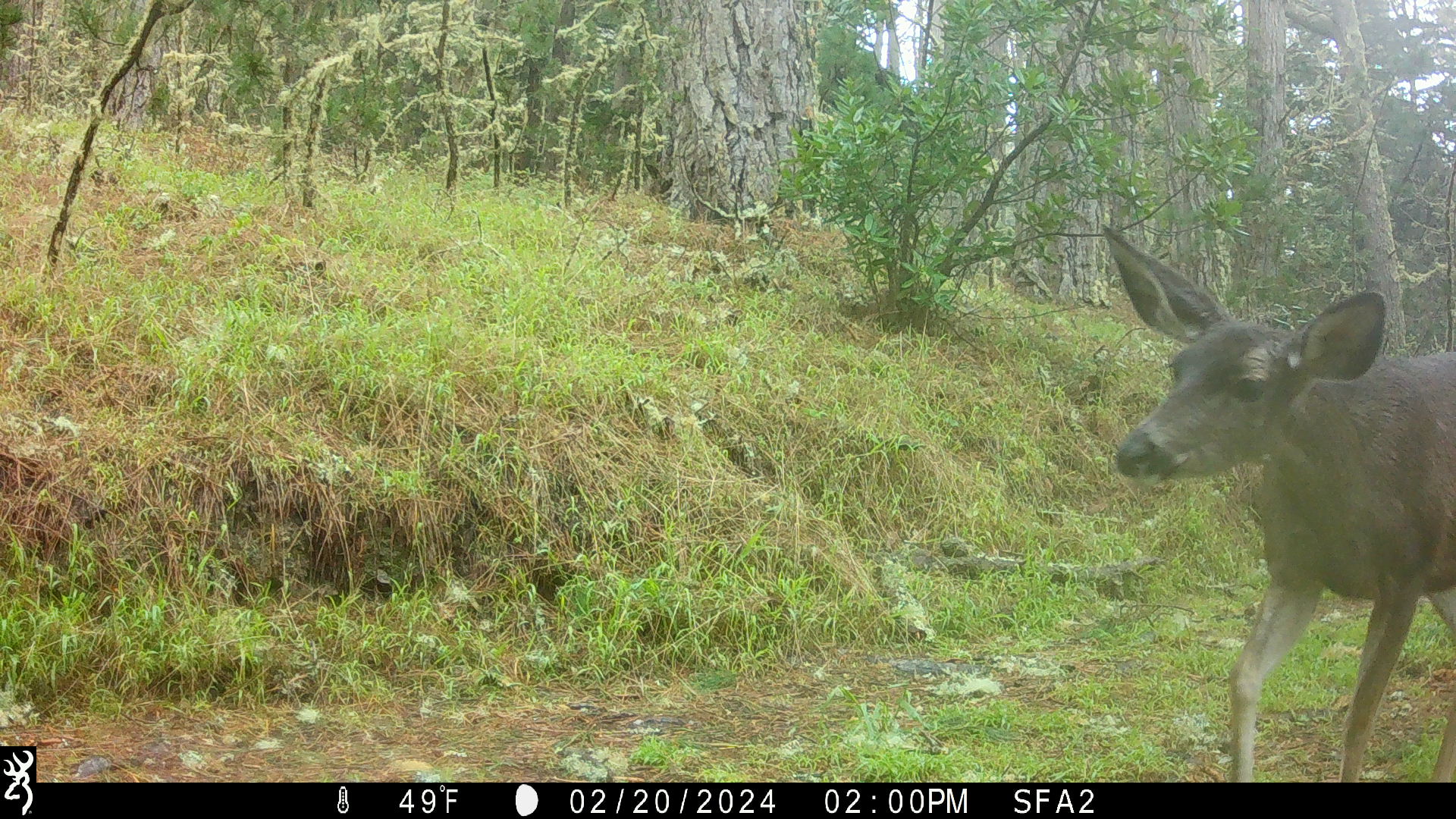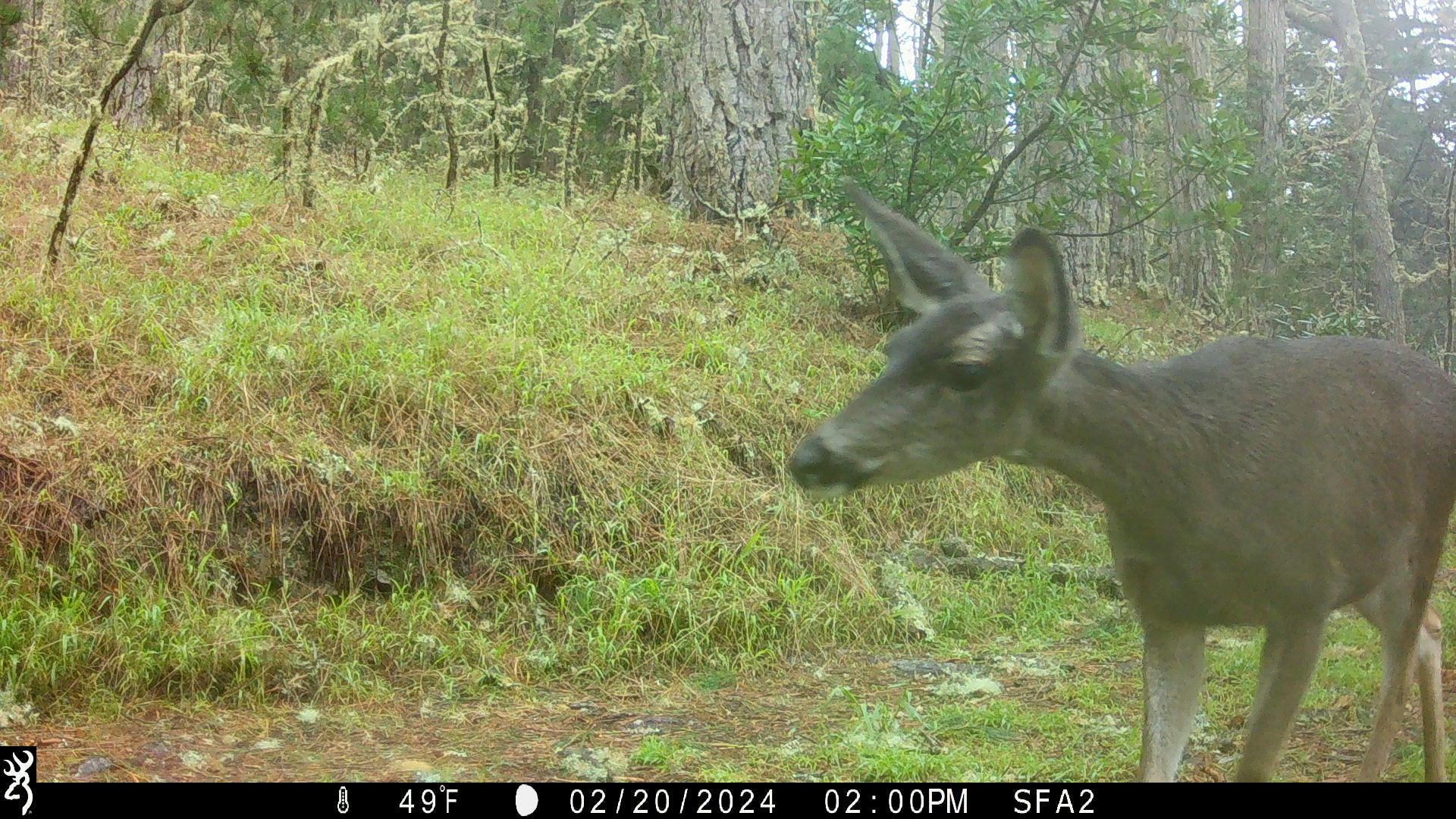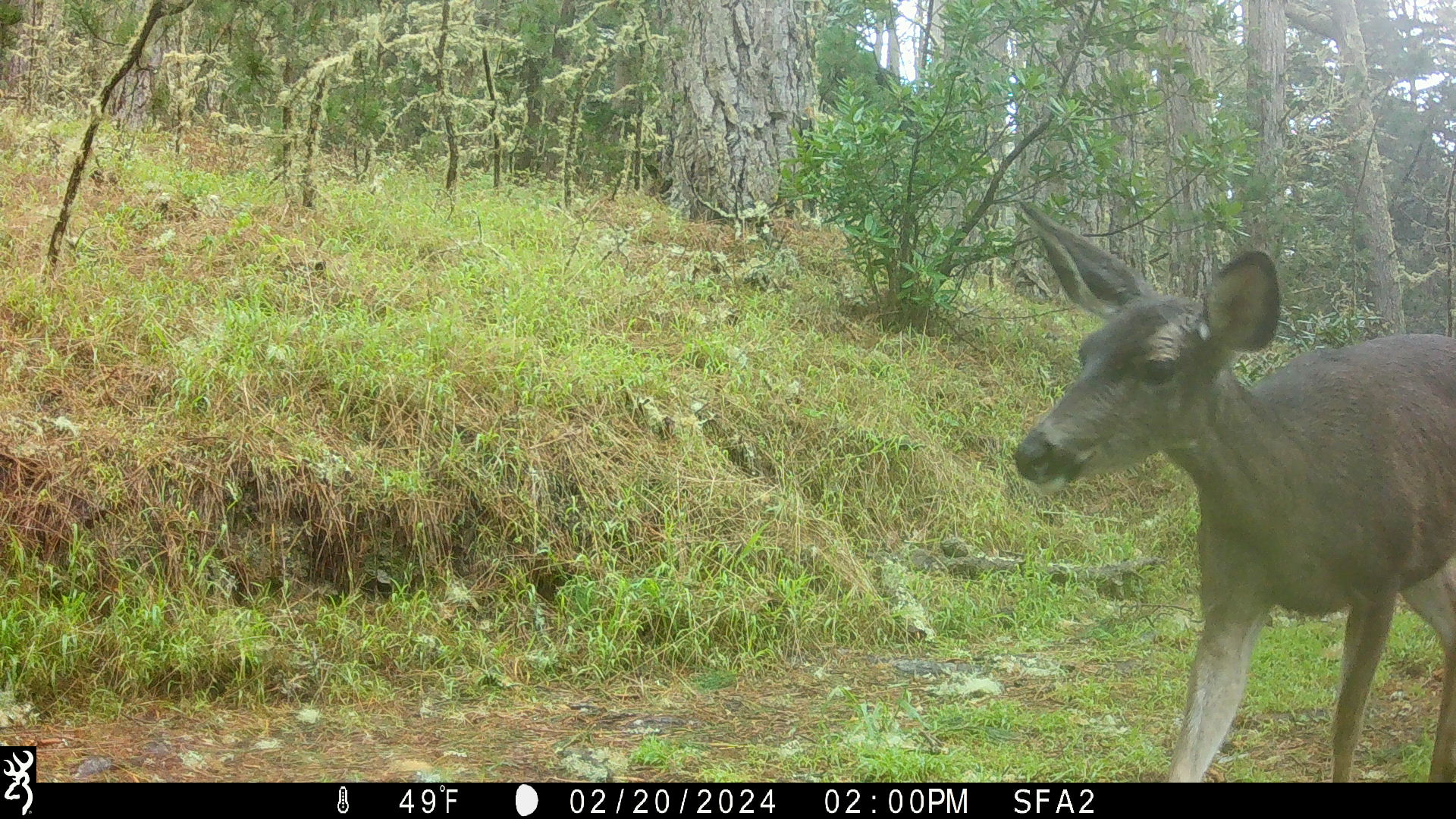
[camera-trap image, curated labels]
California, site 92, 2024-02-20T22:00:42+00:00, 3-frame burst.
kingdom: Animalia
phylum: Chordata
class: Mammalia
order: Artiodactyla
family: Cervidae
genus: Odocoileus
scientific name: Odocoileus hemionus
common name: mule deer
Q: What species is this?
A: Mule deer (Odocoileus hemionus).